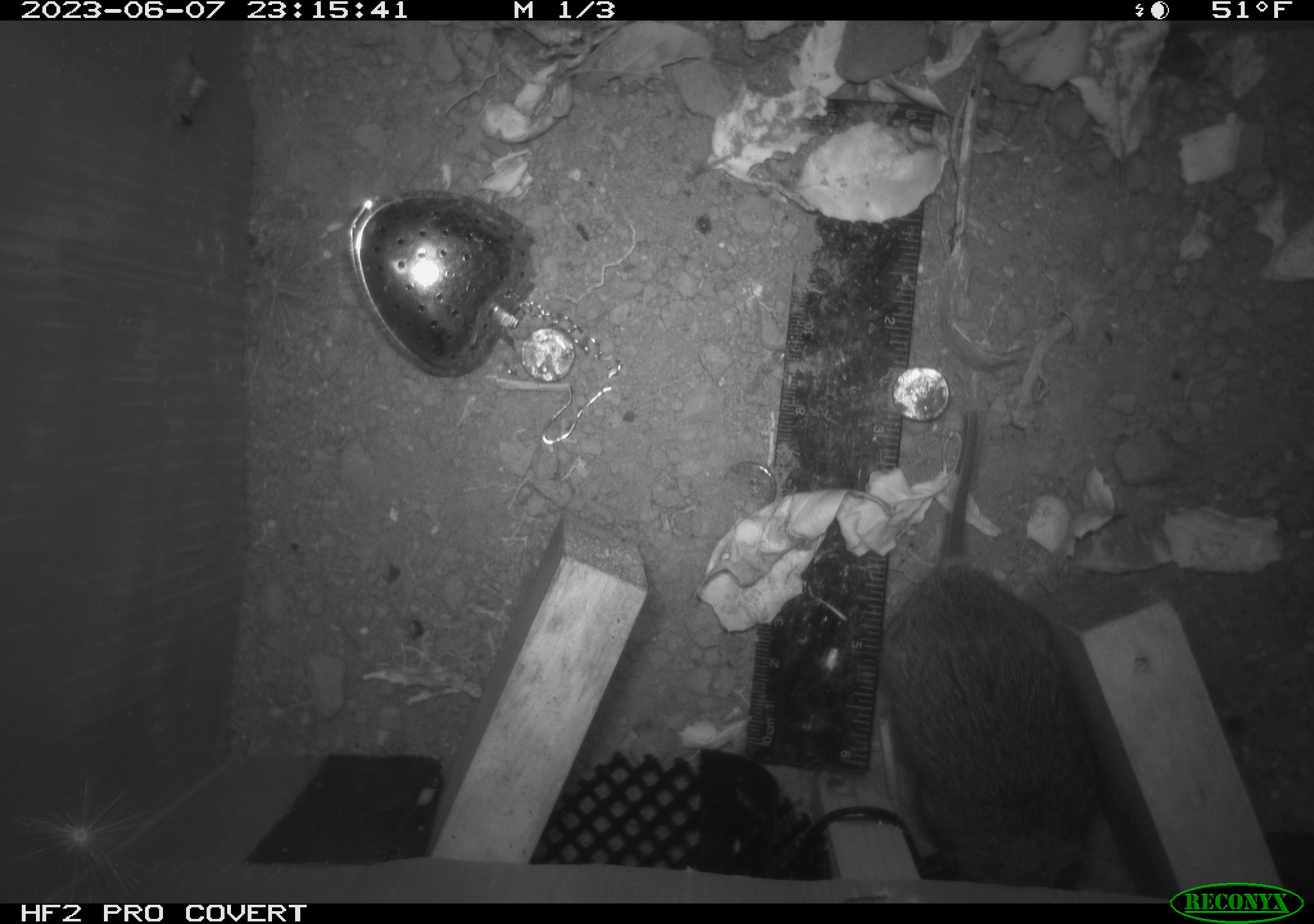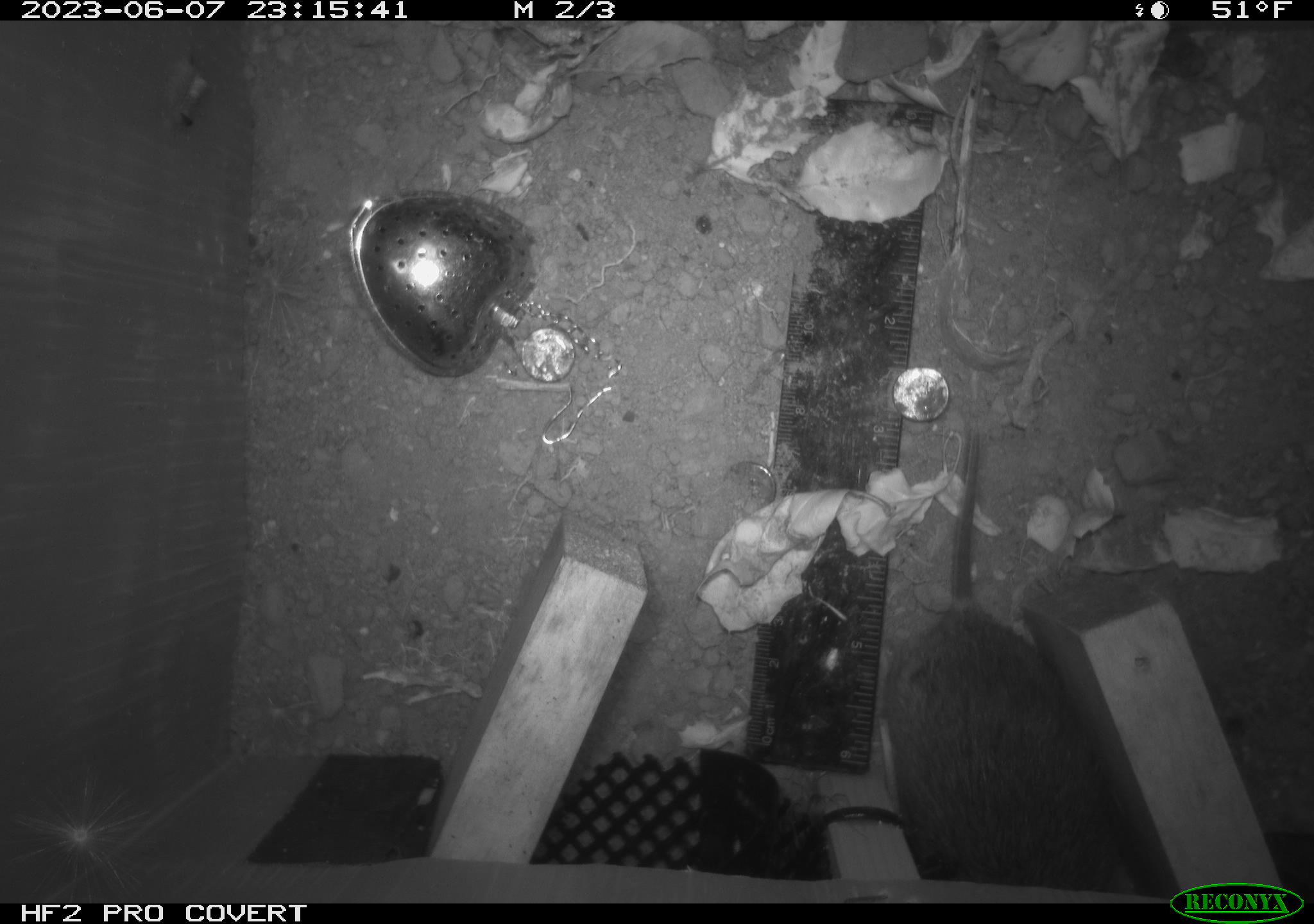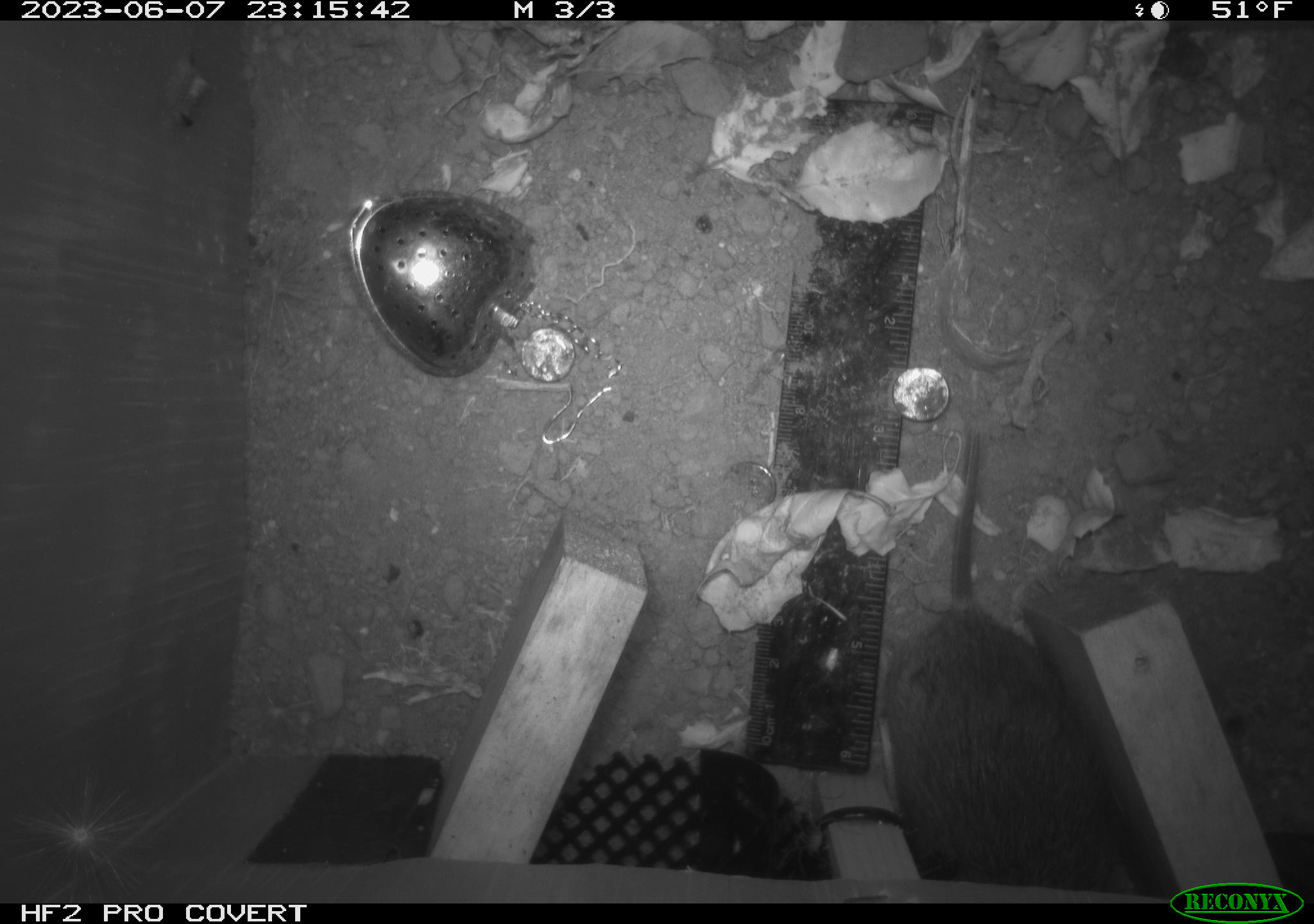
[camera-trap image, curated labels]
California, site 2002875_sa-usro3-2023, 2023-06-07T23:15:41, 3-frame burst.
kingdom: Animalia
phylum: Chordata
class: Mammalia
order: Rodentia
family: Cricetidae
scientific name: Arvicolinae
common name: voles, lemmings, and muskrats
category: arvicolinae subfamily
Arvicolinae subfamily (voles, lemmings, and muskrats) (Arvicolinae).